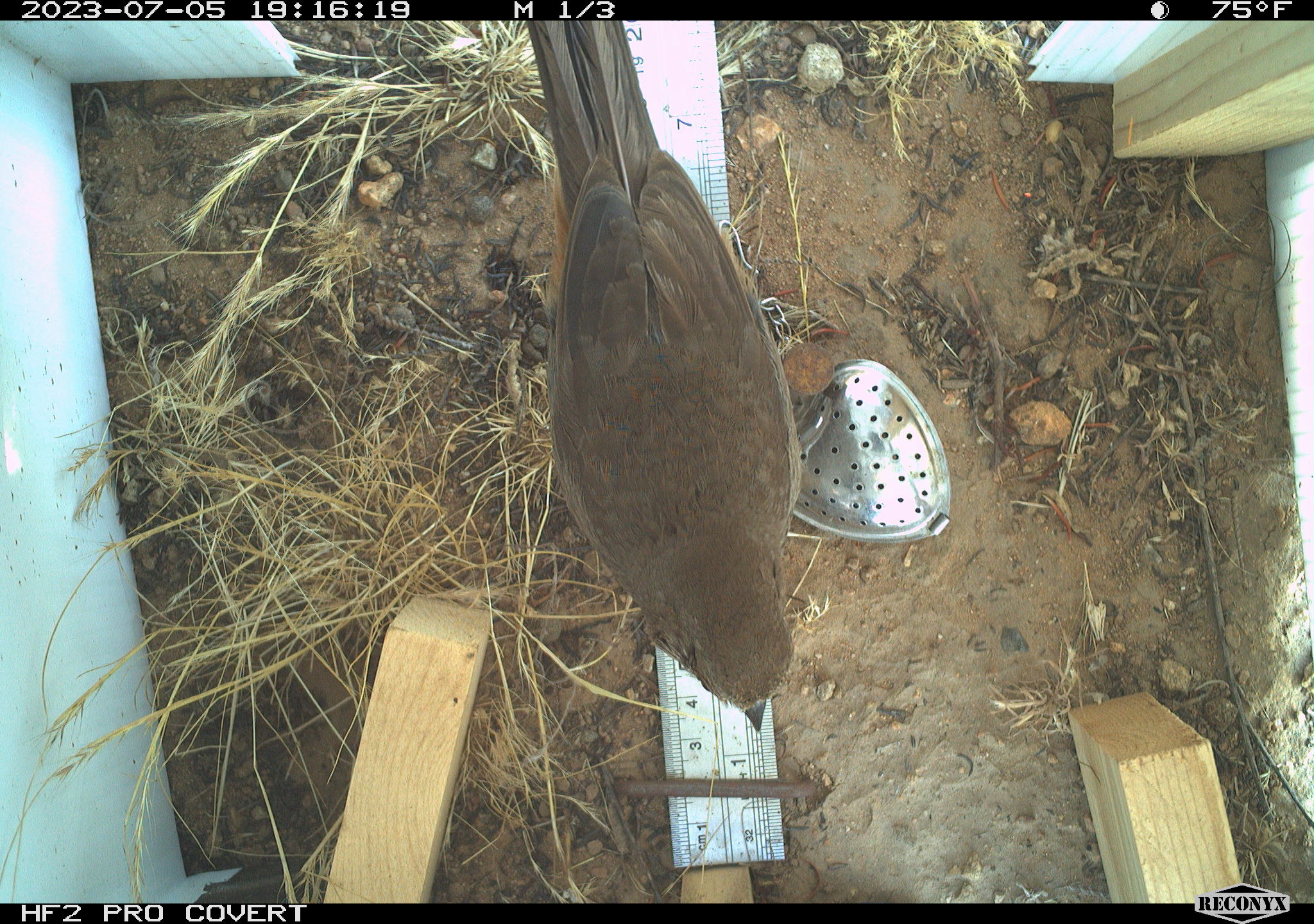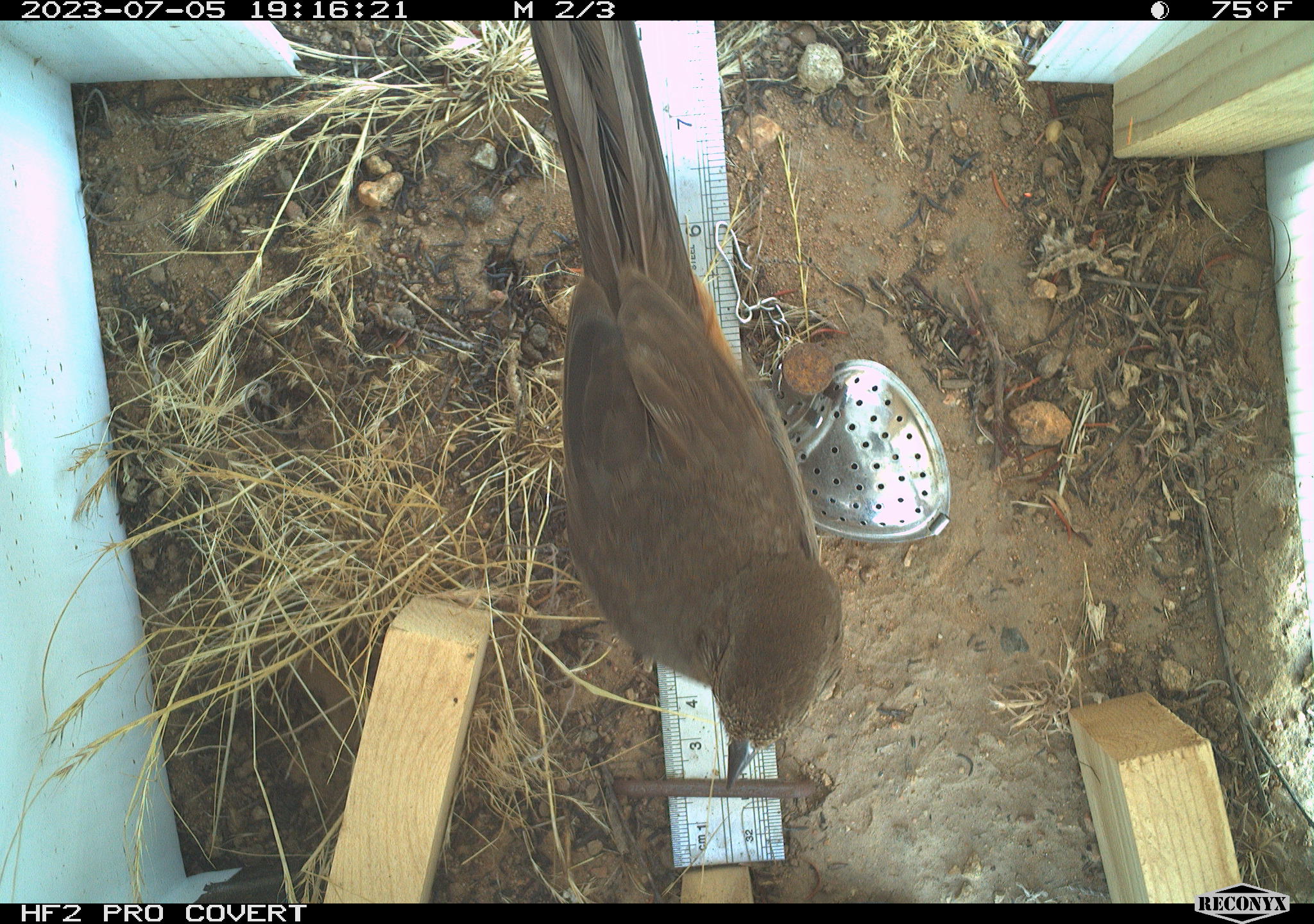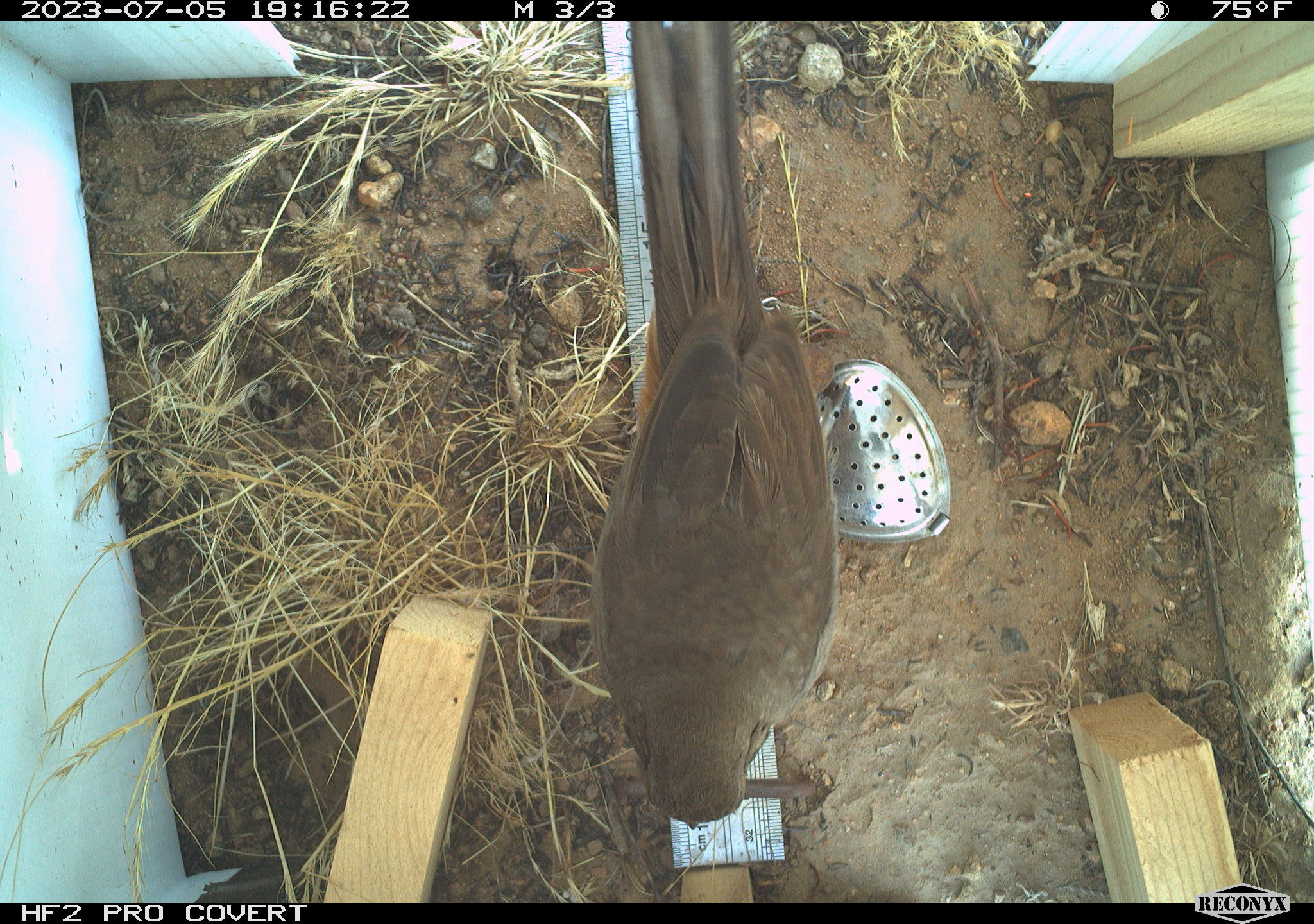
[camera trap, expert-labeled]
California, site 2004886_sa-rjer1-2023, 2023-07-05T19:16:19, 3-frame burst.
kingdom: Animalia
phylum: Chordata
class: Aves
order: Passeriformes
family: Passerellidae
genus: Melozone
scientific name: Melozone crissalis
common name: california towhee